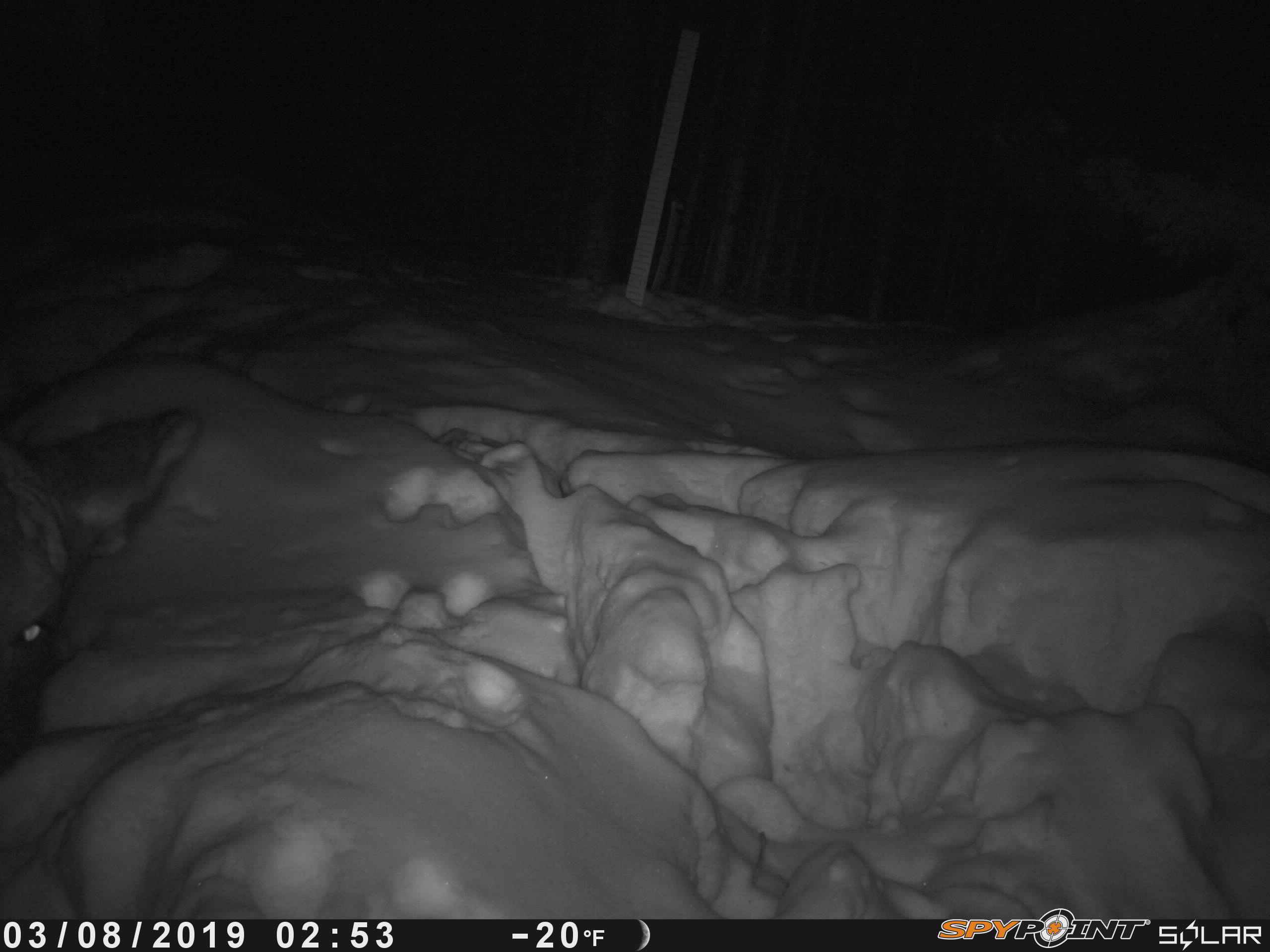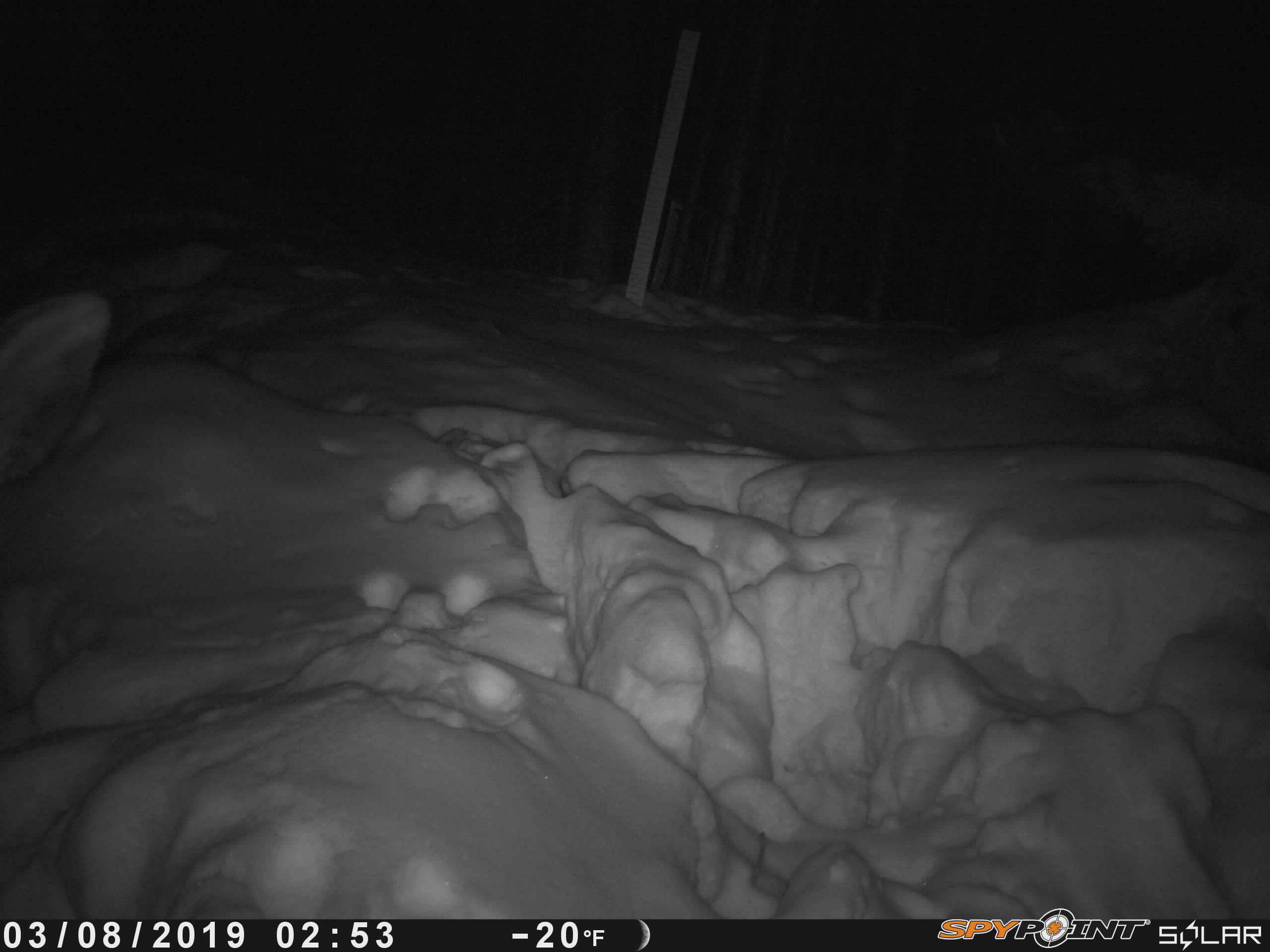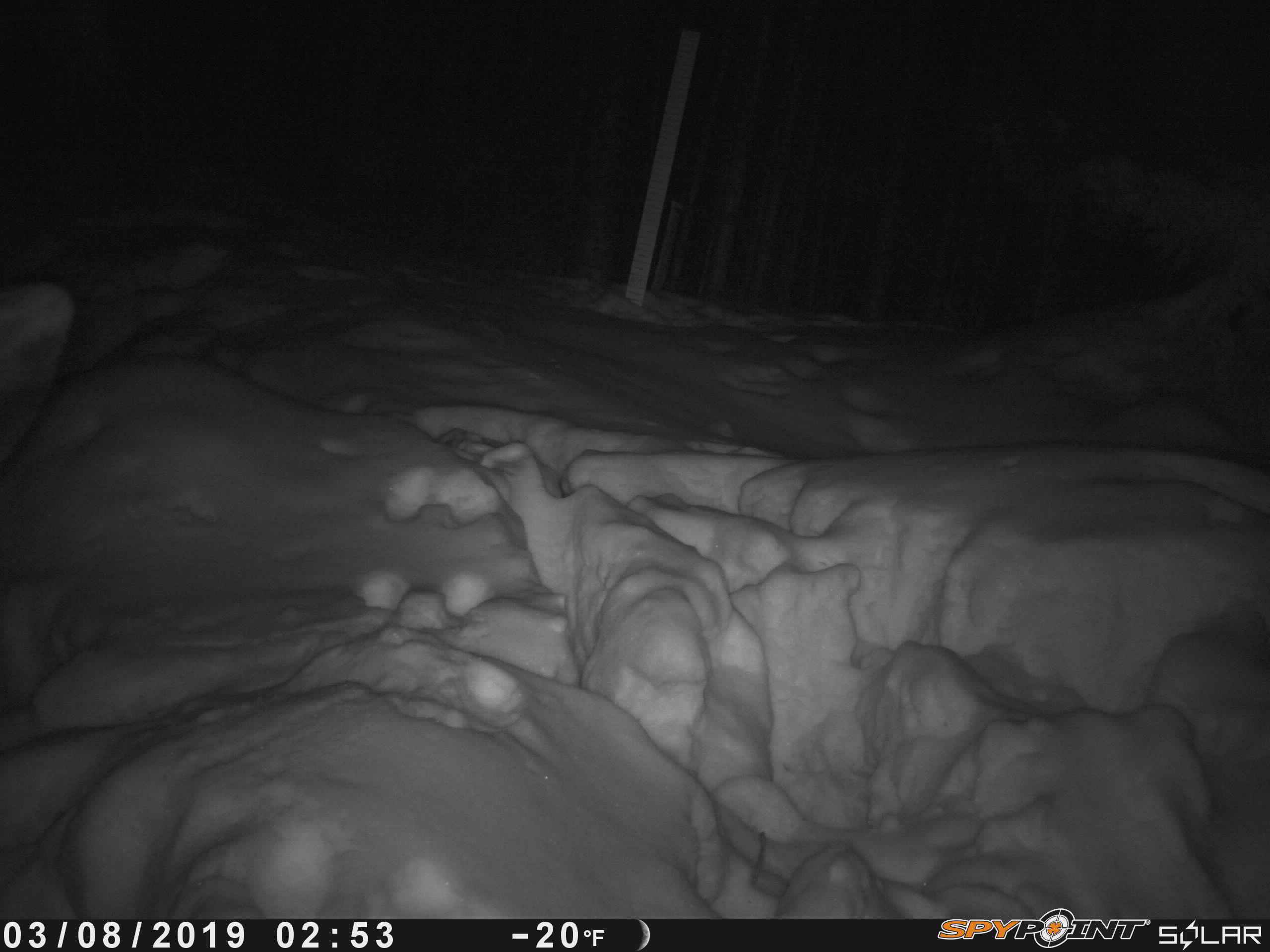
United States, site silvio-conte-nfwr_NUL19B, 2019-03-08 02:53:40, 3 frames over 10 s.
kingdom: Animalia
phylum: Chordata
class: Mammalia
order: Artiodactyla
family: Cervidae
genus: Alces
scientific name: Alces alces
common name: moose